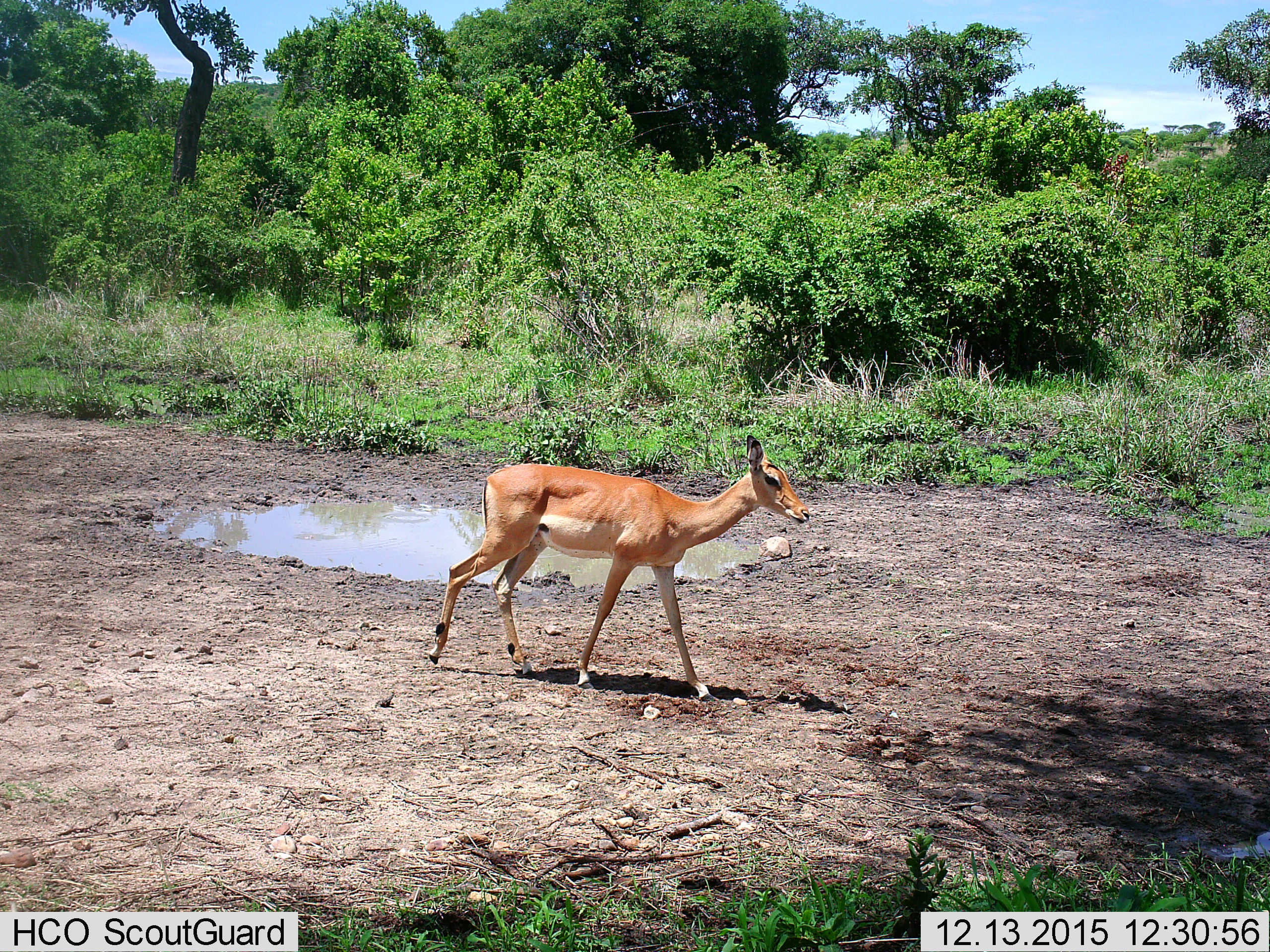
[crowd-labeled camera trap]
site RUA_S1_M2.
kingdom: Animalia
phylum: Chordata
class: Mammalia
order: Artiodactyla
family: Bovidae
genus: Aepyceros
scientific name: Aepyceros melampus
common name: impala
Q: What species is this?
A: Impala (Aepyceros melampus).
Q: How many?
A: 1.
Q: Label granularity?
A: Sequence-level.